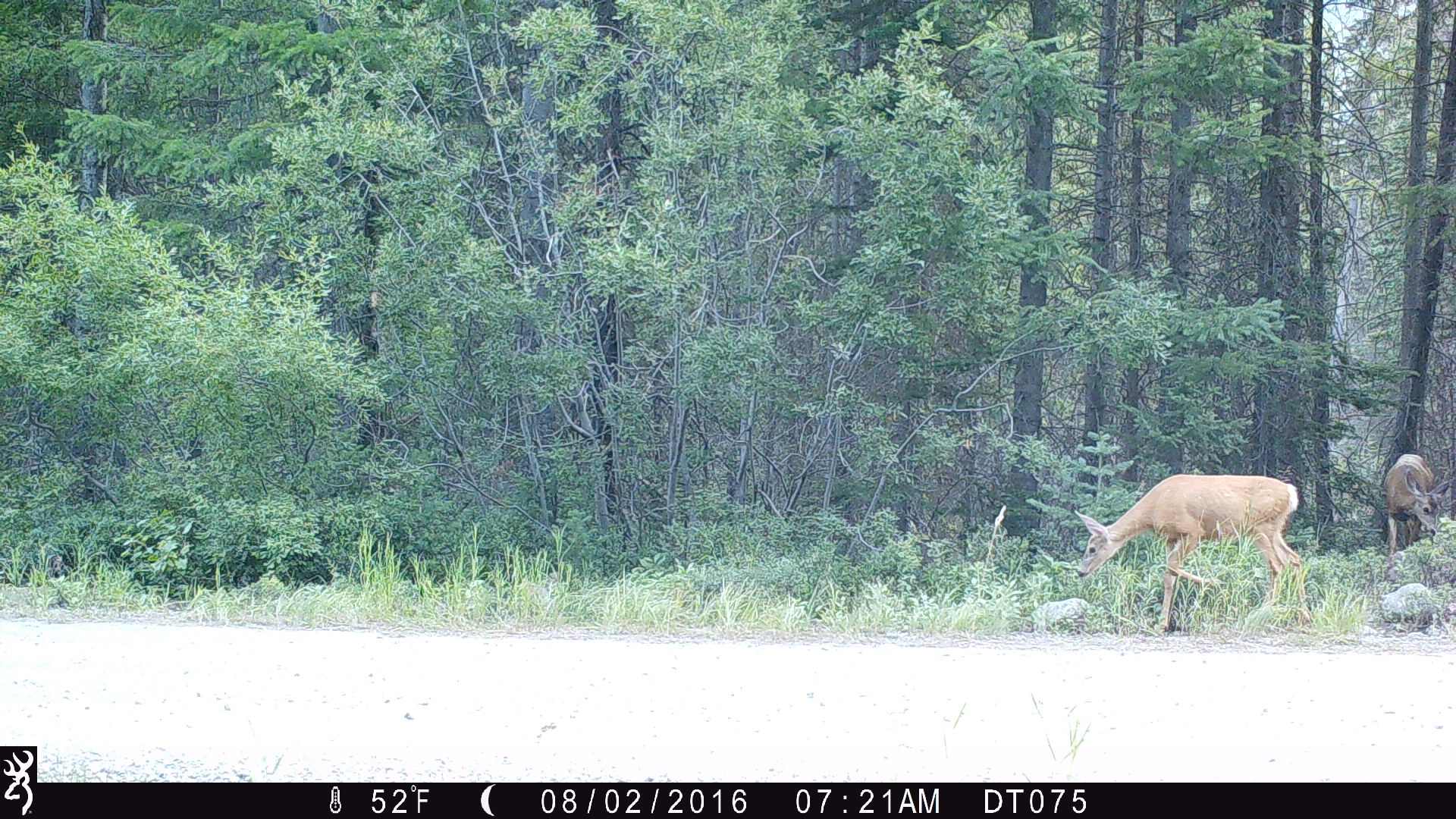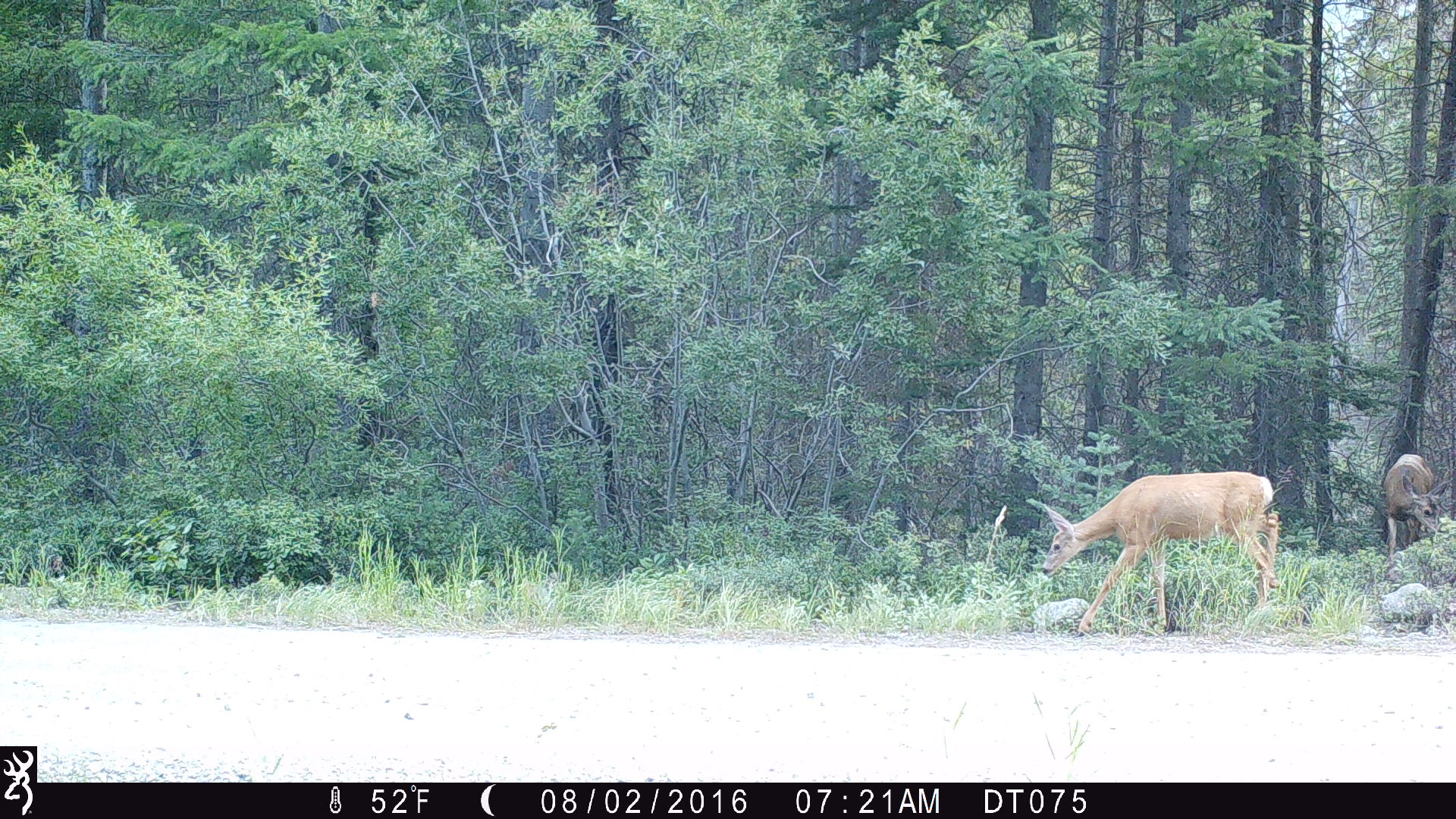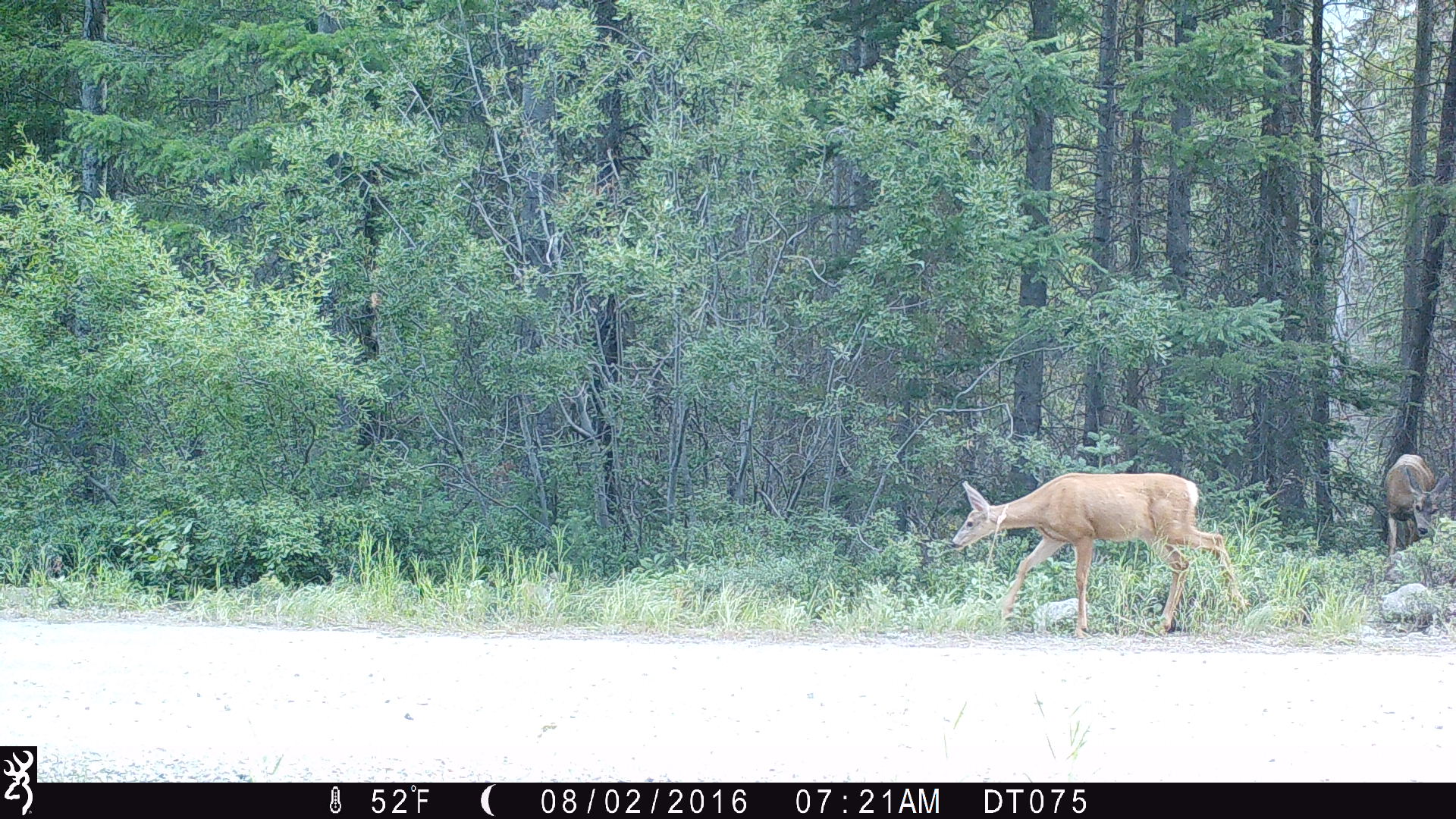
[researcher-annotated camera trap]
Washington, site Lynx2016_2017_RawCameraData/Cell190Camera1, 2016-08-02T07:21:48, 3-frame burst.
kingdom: Animalia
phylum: Chordata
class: Mammalia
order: Artiodactyla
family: Cervidae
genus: Odocoileus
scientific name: Odocoileus hemionus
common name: mule deer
Odocoileus hemionus (mule deer). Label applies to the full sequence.